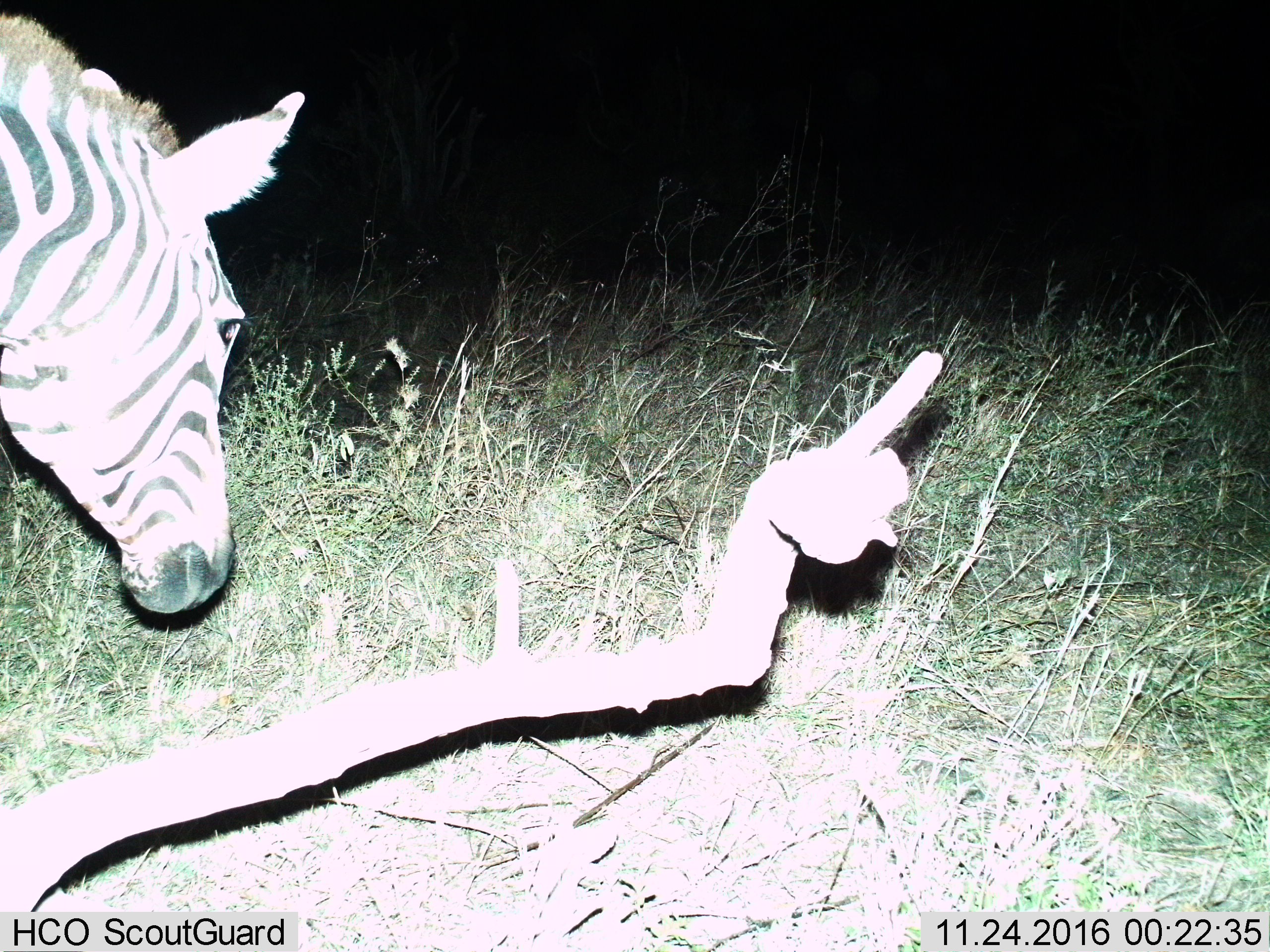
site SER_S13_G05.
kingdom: Animalia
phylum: Chordata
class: Mammalia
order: Perissodactyla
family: Equidae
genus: Equus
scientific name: Equus quagga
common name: plains zebra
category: zebraplains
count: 1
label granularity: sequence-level